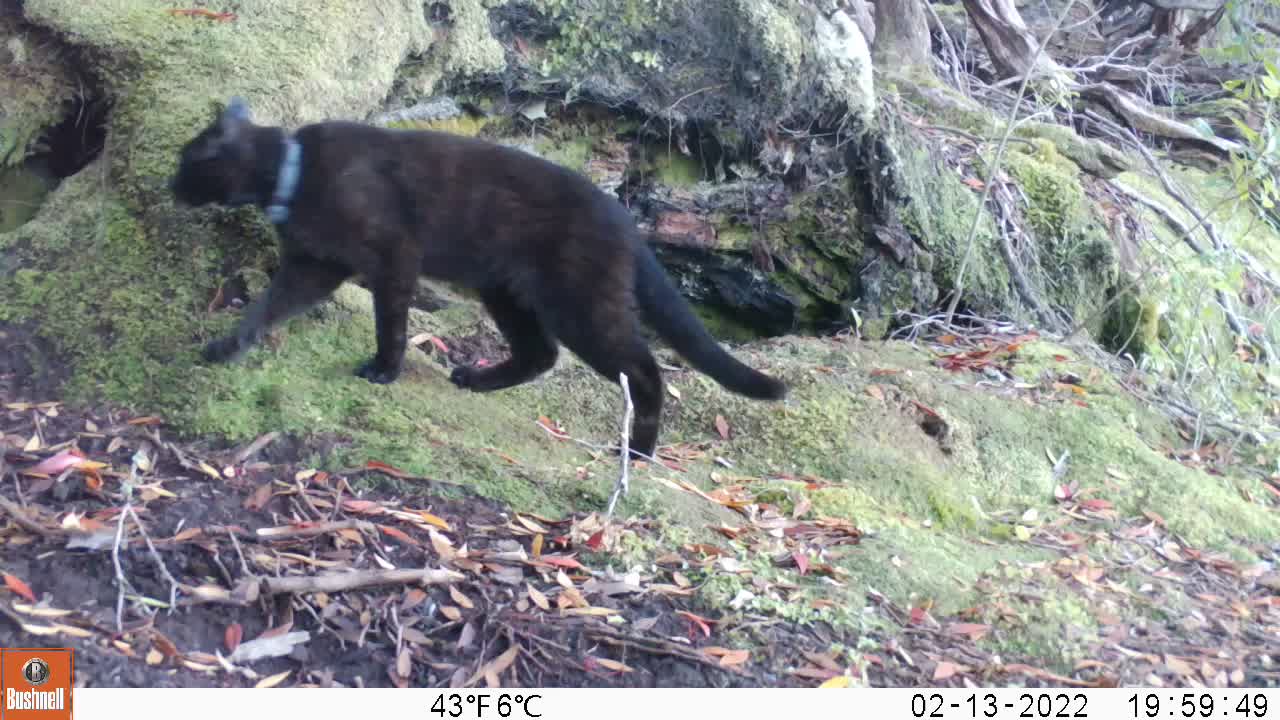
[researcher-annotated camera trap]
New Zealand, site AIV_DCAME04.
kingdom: Animalia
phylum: Chordata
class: Mammalia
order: Carnivora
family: Felidae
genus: Felis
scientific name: Felis catus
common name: domestic cat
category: cat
Cat (domestic cat) (Felis catus).